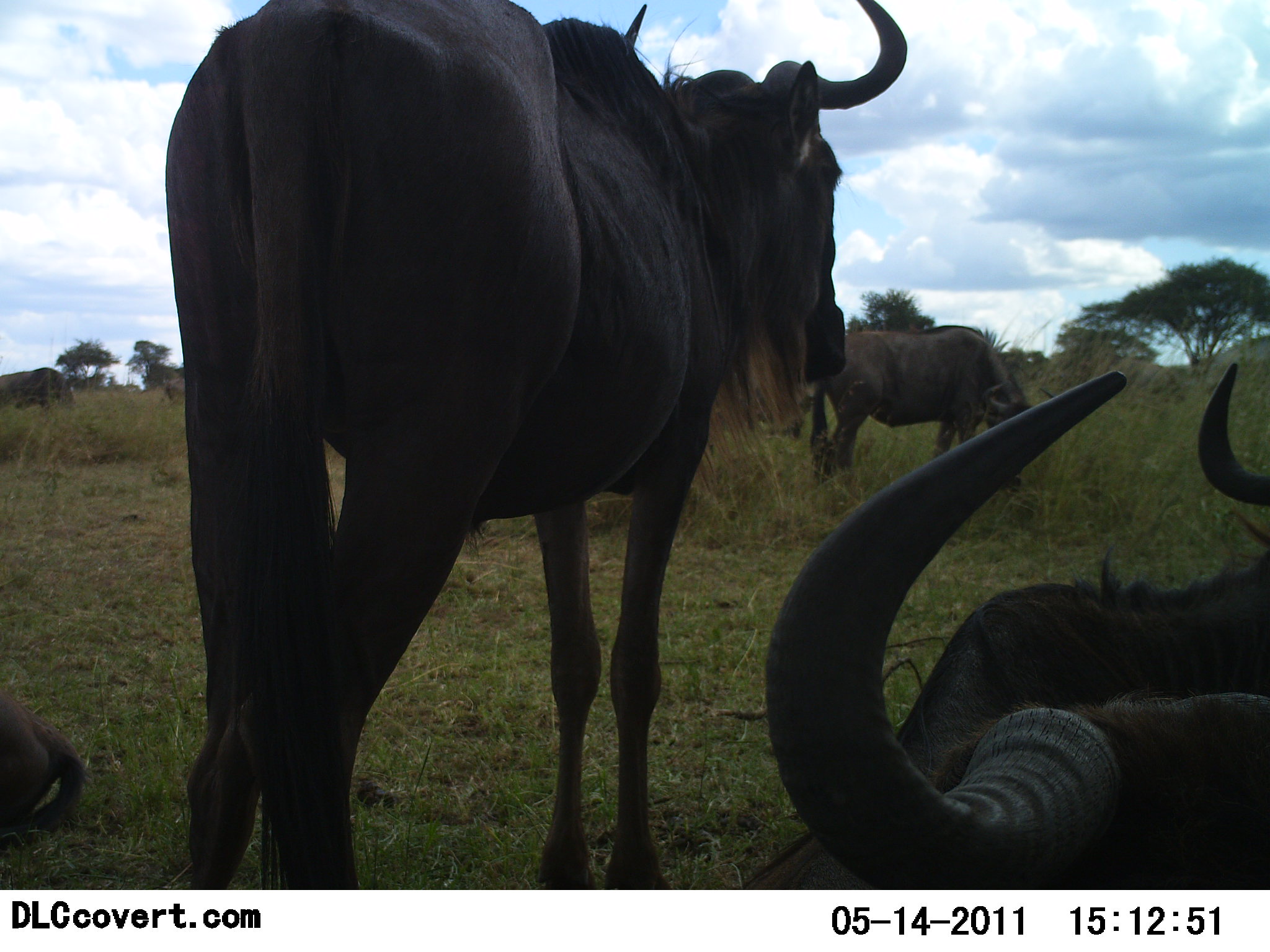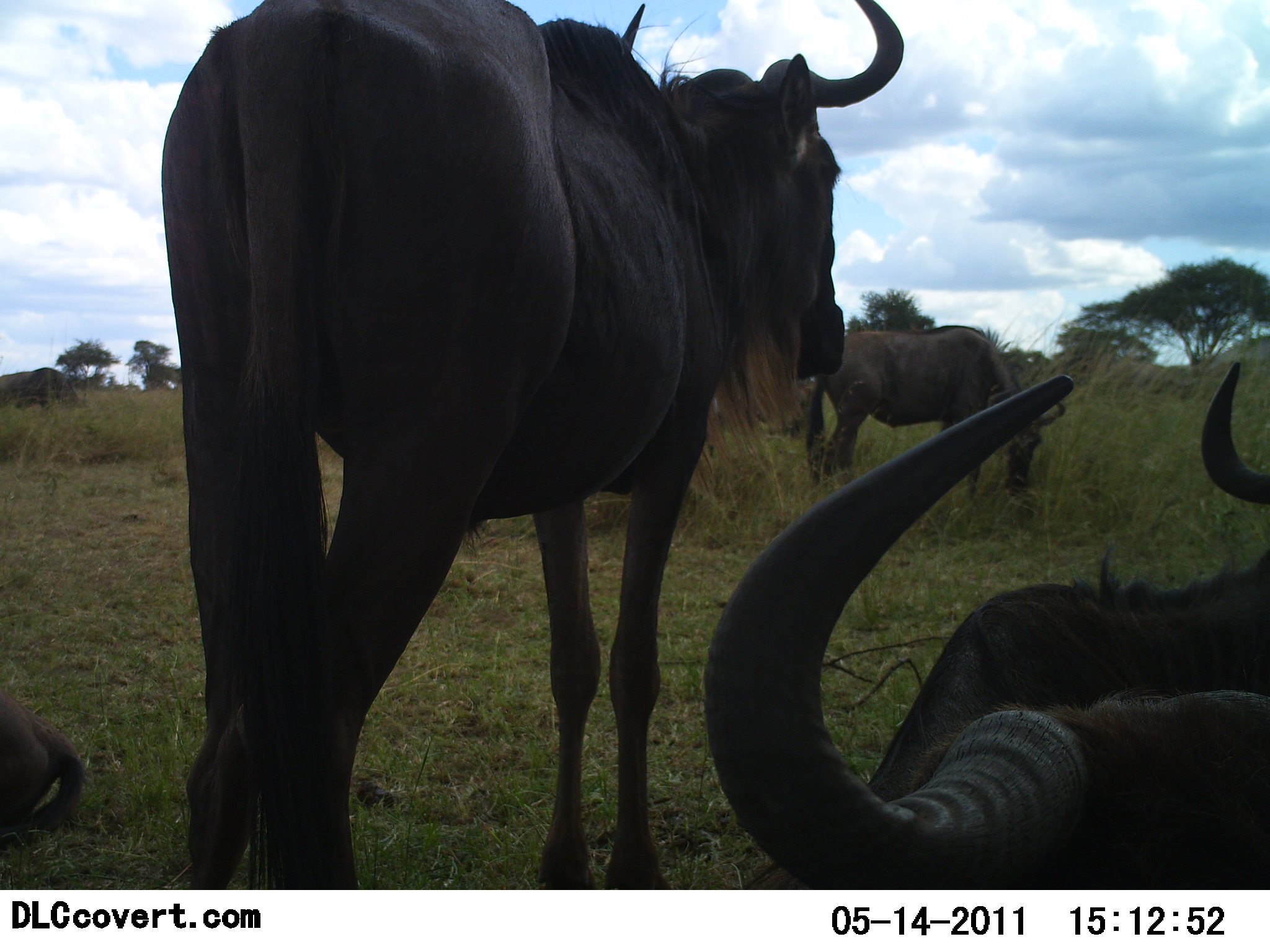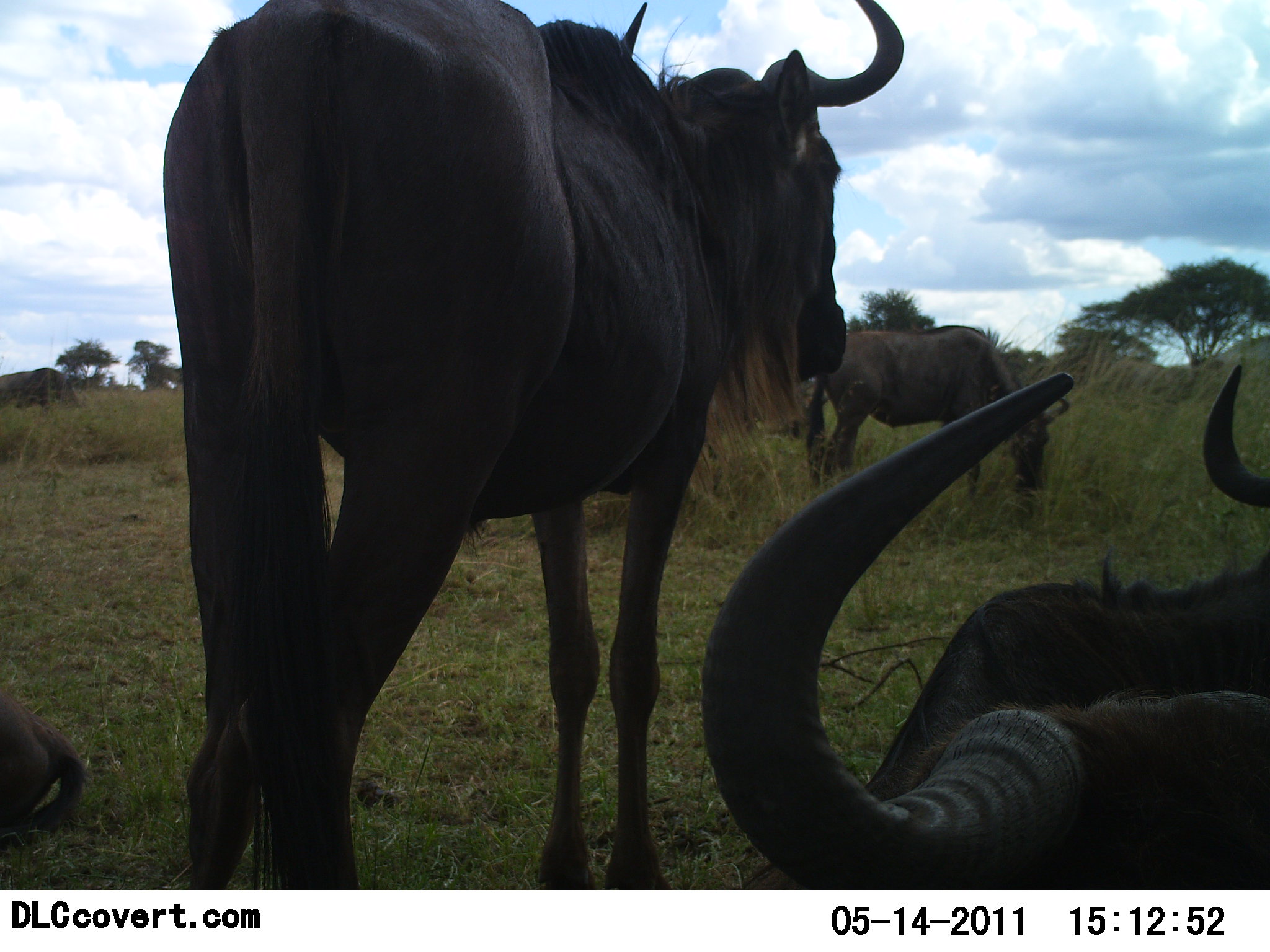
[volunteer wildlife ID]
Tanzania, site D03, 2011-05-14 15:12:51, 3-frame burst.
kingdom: Animalia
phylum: Chordata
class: Mammalia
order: Artiodactyla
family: Bovidae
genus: Connochaetes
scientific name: Connochaetes taurinus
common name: blue wildebeest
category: wildebeest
Wildebeest (blue wildebeest) (Connochaetes taurinus), count 5. Behavior (volunteer vote fractions): standing 71%, resting 79%, moving 14%, interacting 7%. Young present (vote fraction): 0%. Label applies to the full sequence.